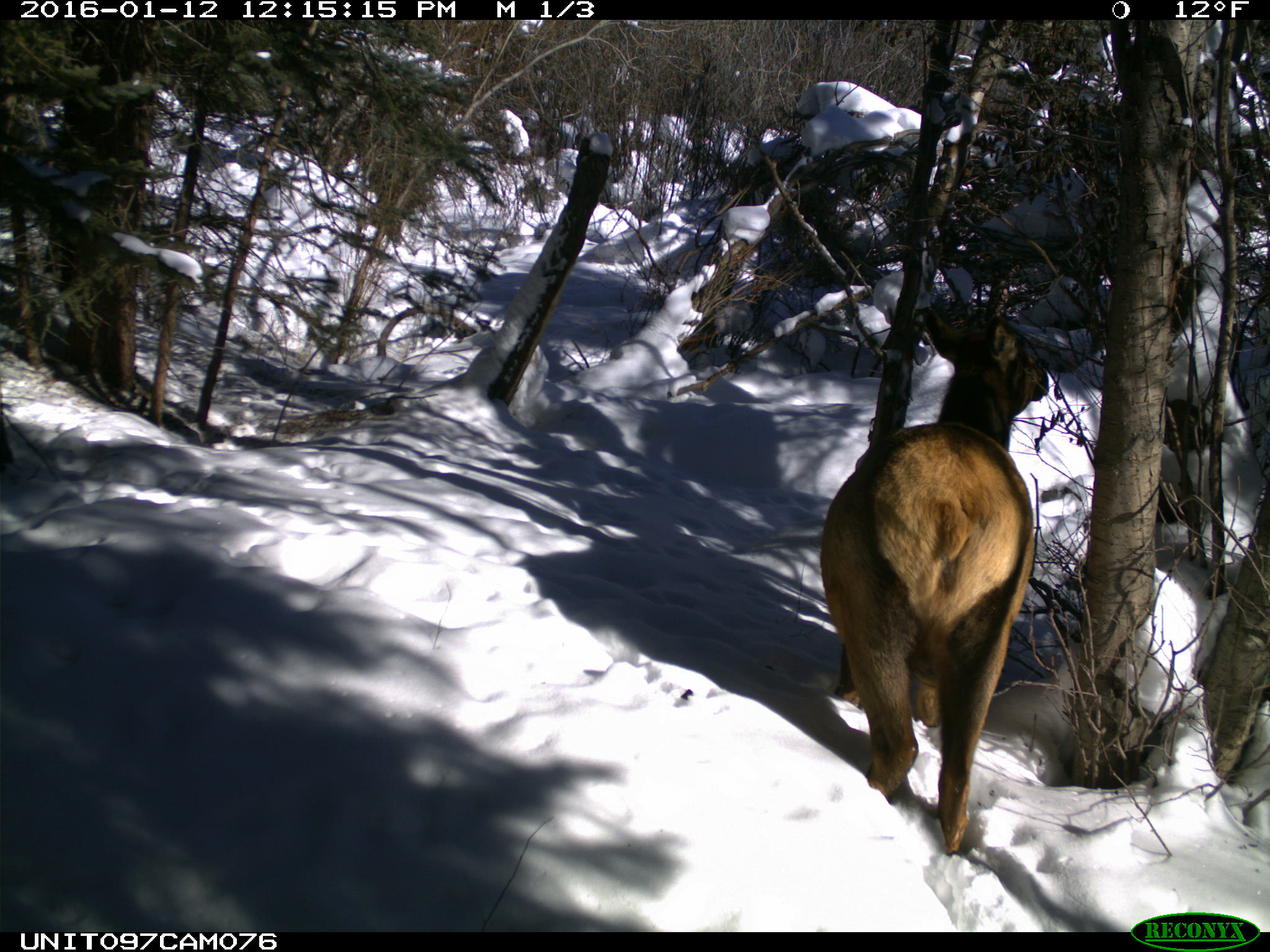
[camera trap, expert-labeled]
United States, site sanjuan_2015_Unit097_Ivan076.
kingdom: Animalia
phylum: Chordata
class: Mammalia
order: Artiodactyla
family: Cervidae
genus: Cervus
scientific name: Cervus elaphus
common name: red deer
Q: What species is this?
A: Cervus elaphus (red deer).